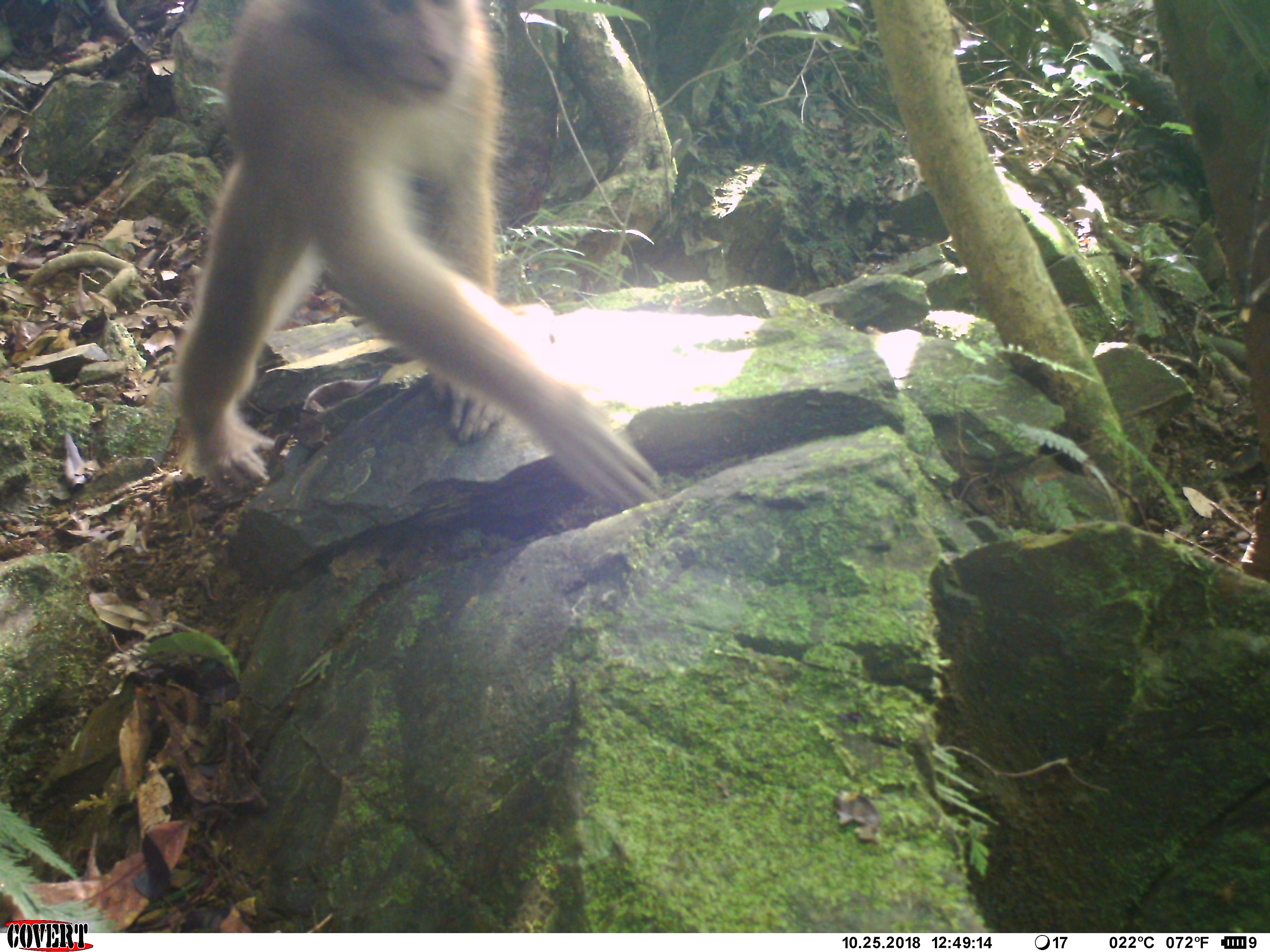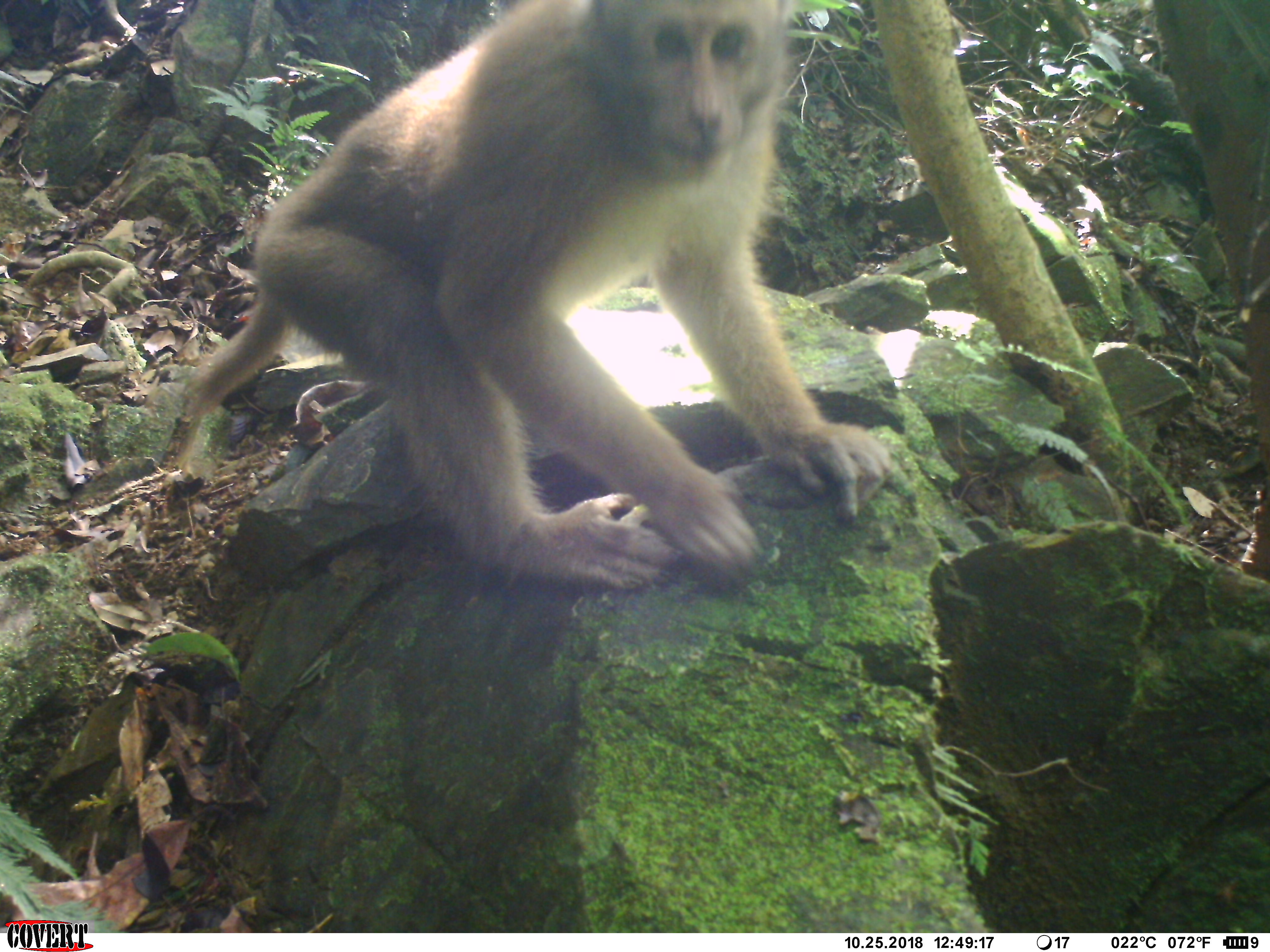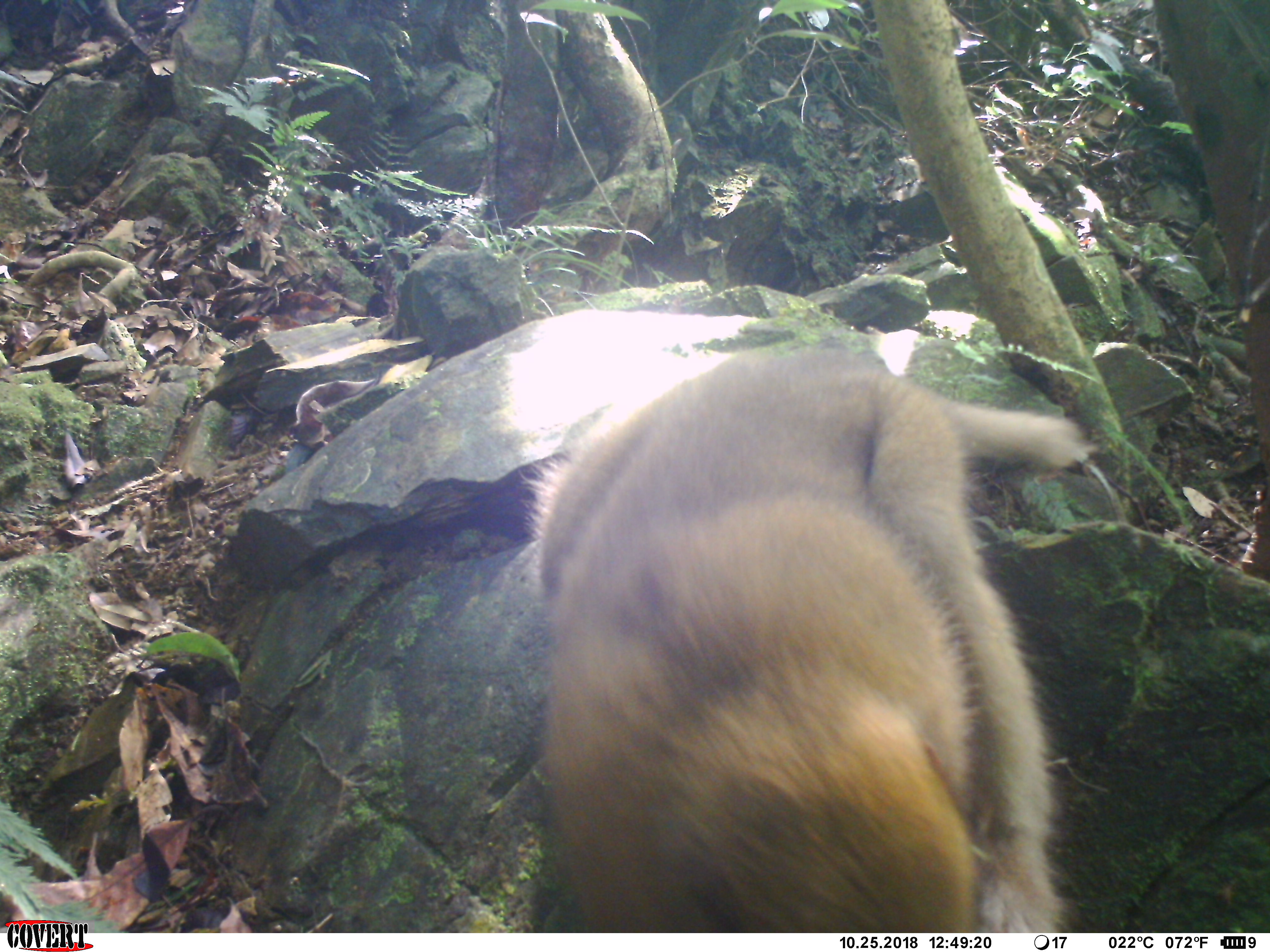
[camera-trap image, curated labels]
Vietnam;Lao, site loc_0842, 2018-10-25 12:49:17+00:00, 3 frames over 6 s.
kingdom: Animalia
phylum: Chordata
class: Mammalia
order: Primates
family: Cercopithecidae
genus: Macaca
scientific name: Macaca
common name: macaque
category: macaque not stump tailed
Macaque not stump tailed (macaque) (Macaca). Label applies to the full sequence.